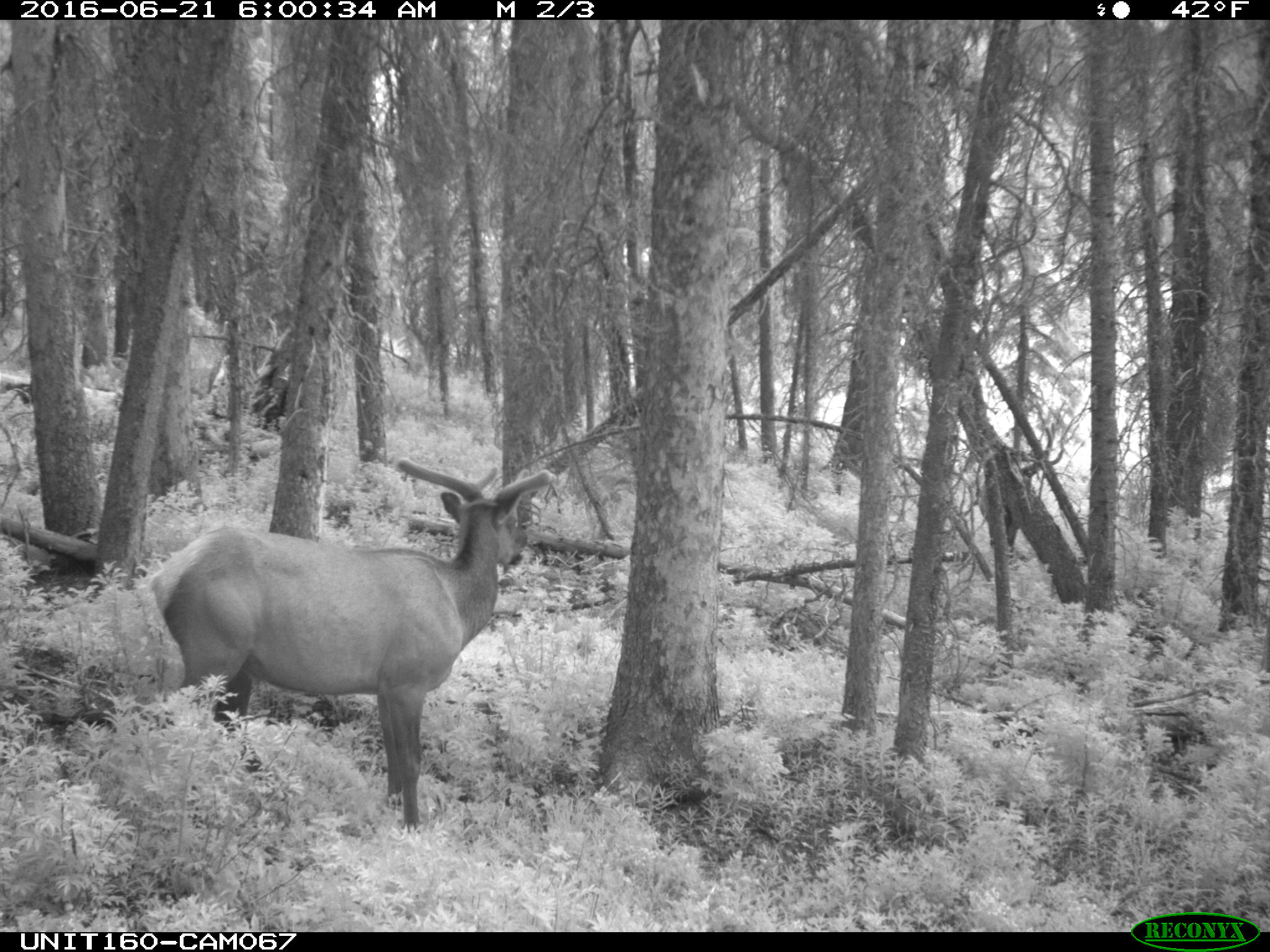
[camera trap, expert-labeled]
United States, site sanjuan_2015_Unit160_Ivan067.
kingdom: Animalia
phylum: Chordata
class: Mammalia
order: Artiodactyla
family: Cervidae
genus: Cervus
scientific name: Cervus elaphus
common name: red deer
Cervus elaphus (red deer).